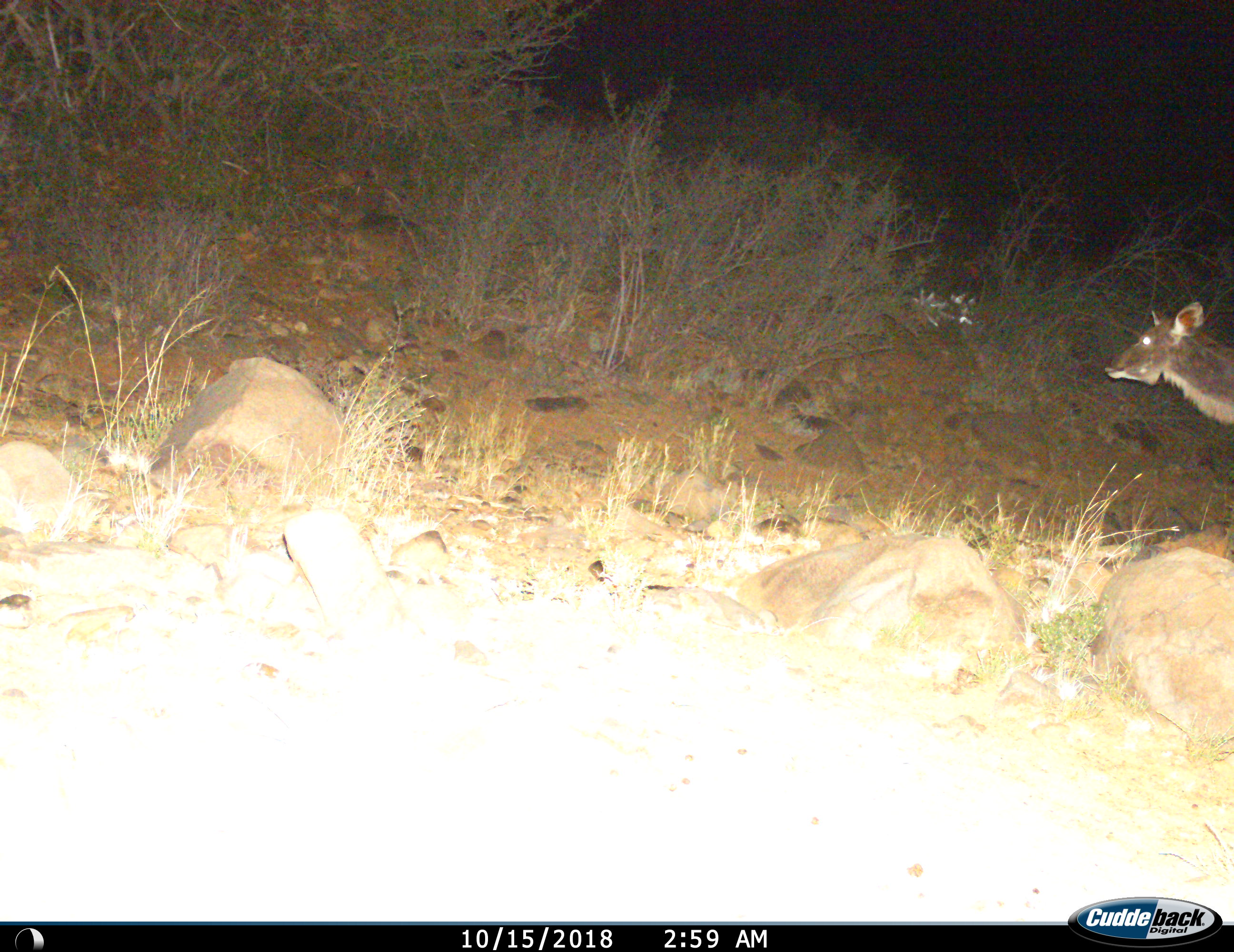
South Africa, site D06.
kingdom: Animalia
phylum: Chordata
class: Mammalia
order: Artiodactyla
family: Bovidae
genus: Tragelaphus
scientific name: Tragelaphus strepsiceros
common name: greater kudu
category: kudu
Kudu (greater kudu) (Tragelaphus strepsiceros), count 1. Behavior (volunteer vote fractions): standing 33%, resting 0%, moving 67%, interacting 0%. Young present (vote fraction): 0%. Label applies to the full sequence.